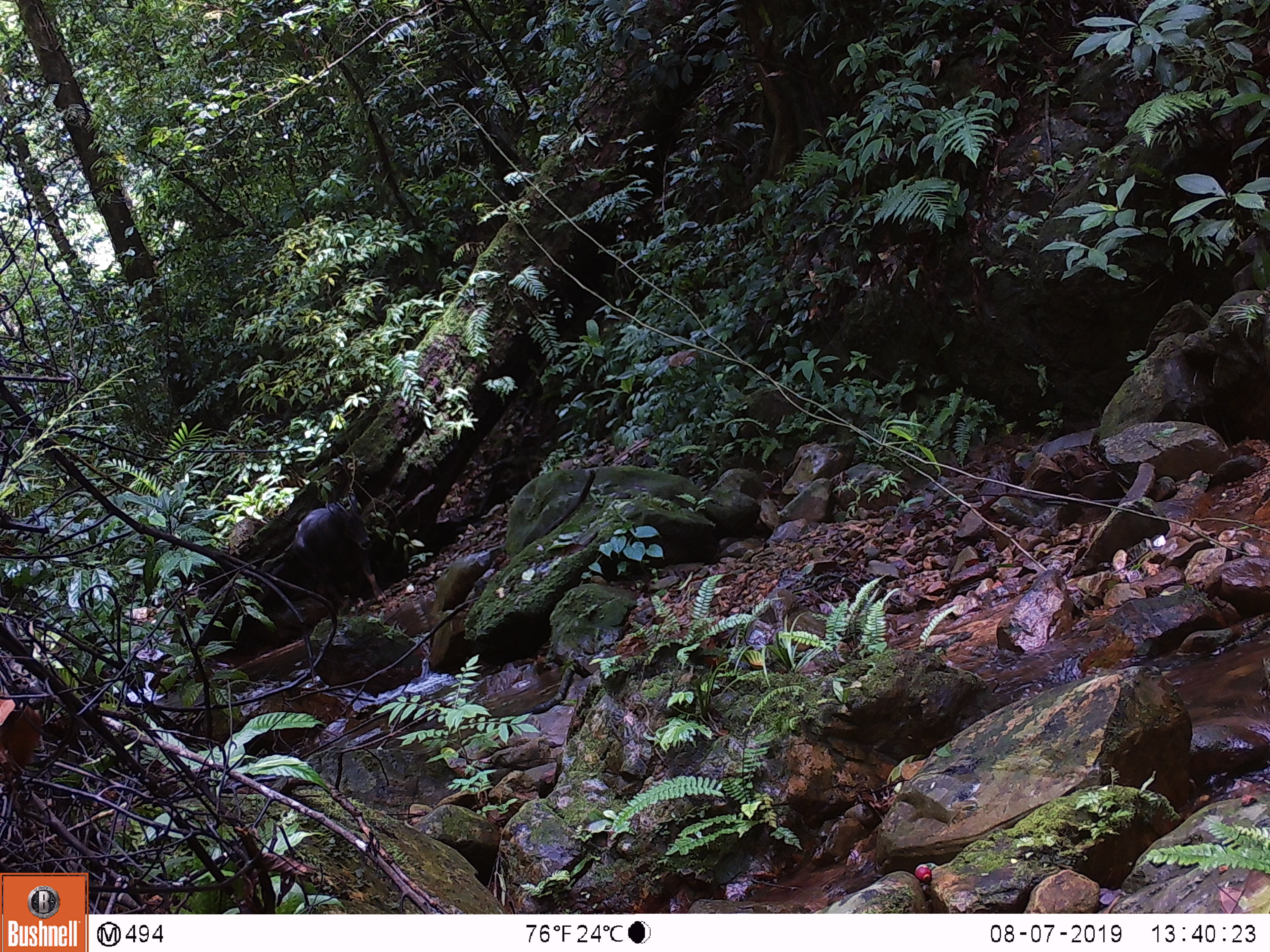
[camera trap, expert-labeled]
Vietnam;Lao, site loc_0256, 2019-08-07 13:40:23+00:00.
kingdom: Animalia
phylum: Chordata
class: Mammalia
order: Artiodactyla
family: Bovidae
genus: Capricornis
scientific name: Capricornis sumatraensis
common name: chinese serow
Chinese serow (Capricornis sumatraensis). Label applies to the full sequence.